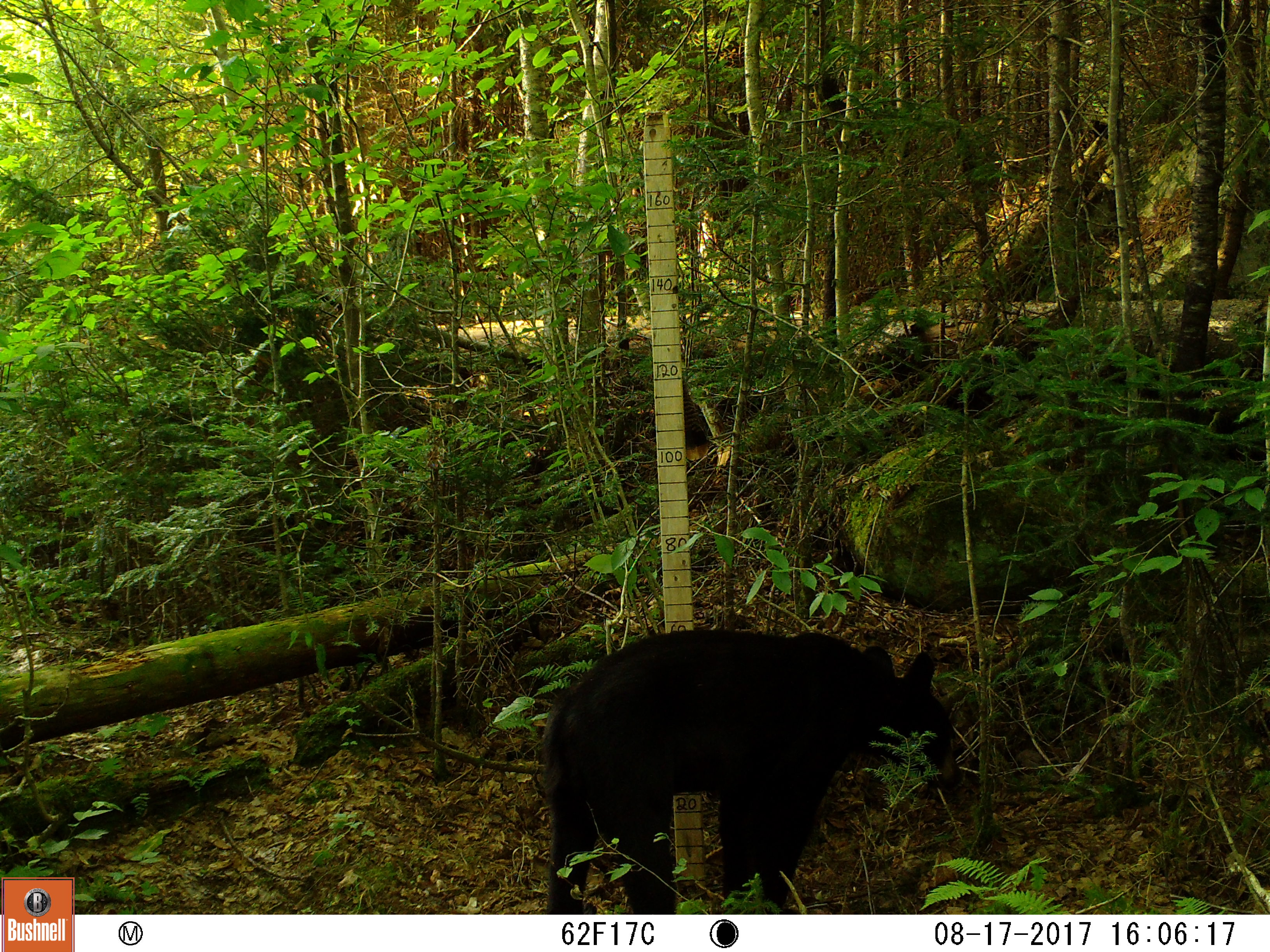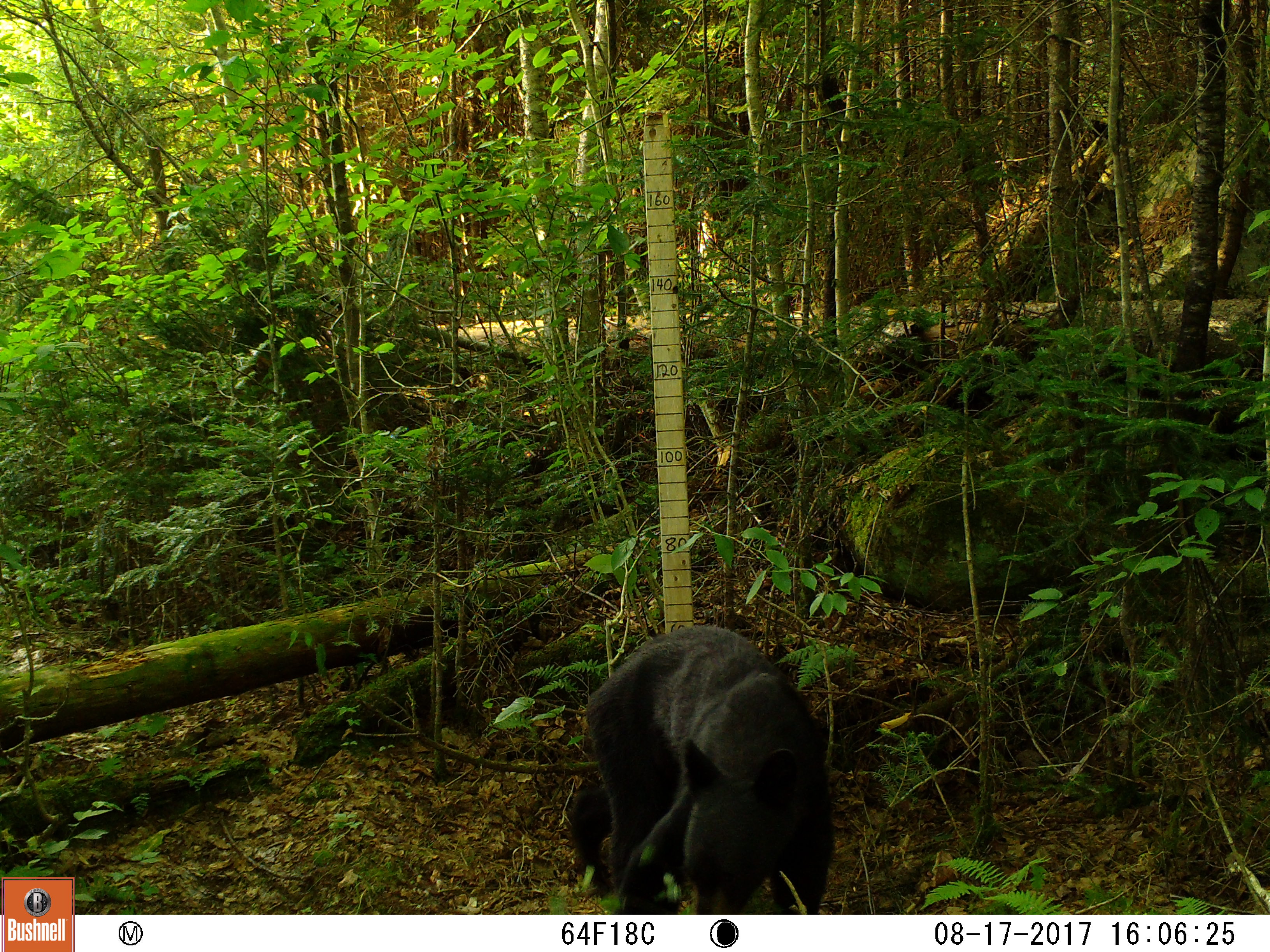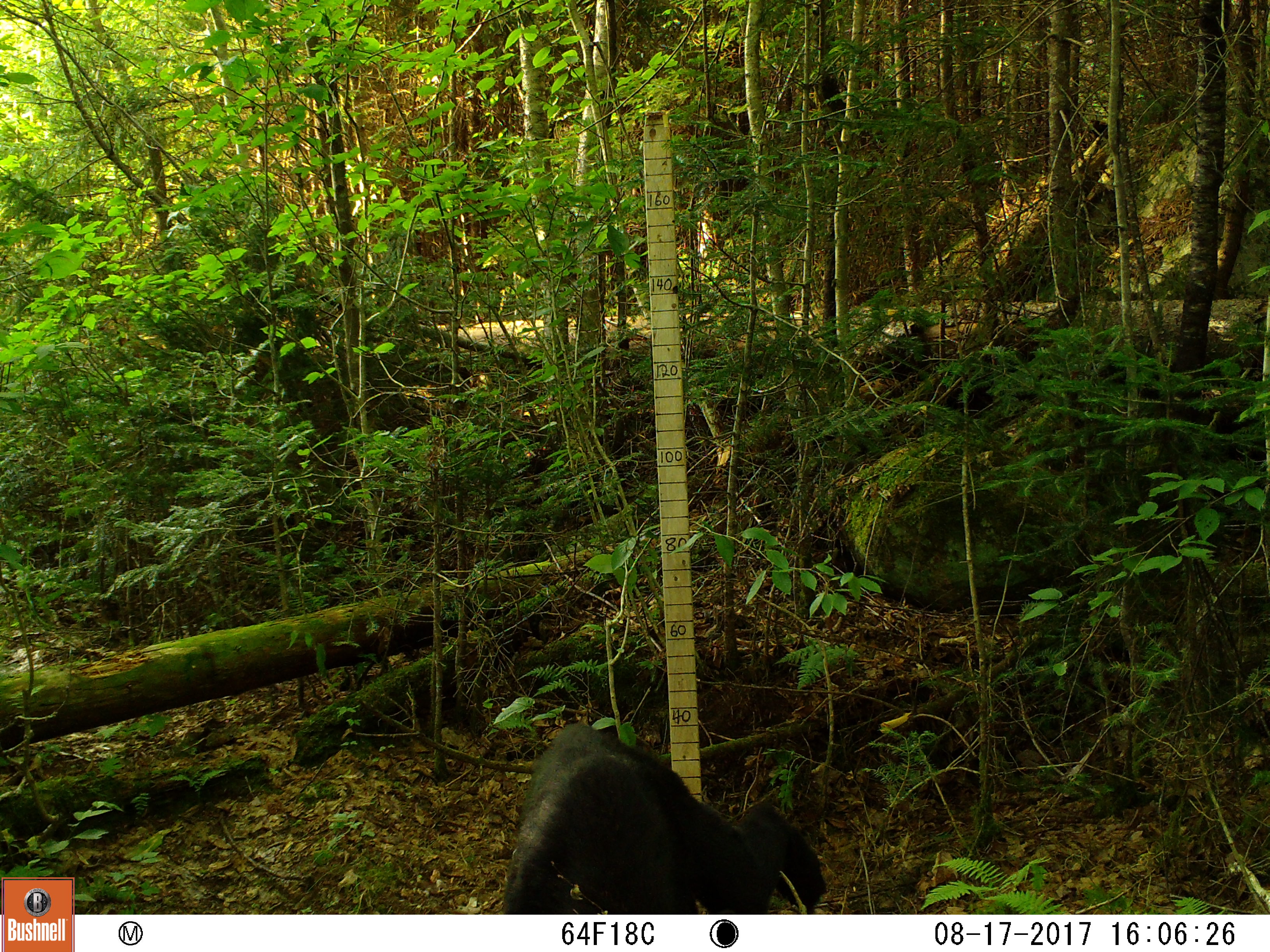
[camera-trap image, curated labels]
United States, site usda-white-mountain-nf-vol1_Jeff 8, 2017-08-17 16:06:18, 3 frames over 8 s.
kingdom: Animalia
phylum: Chordata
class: Mammalia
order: Carnivora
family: Ursidae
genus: Ursus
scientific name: Ursus americanus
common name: black bear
Black bear (Ursus americanus).